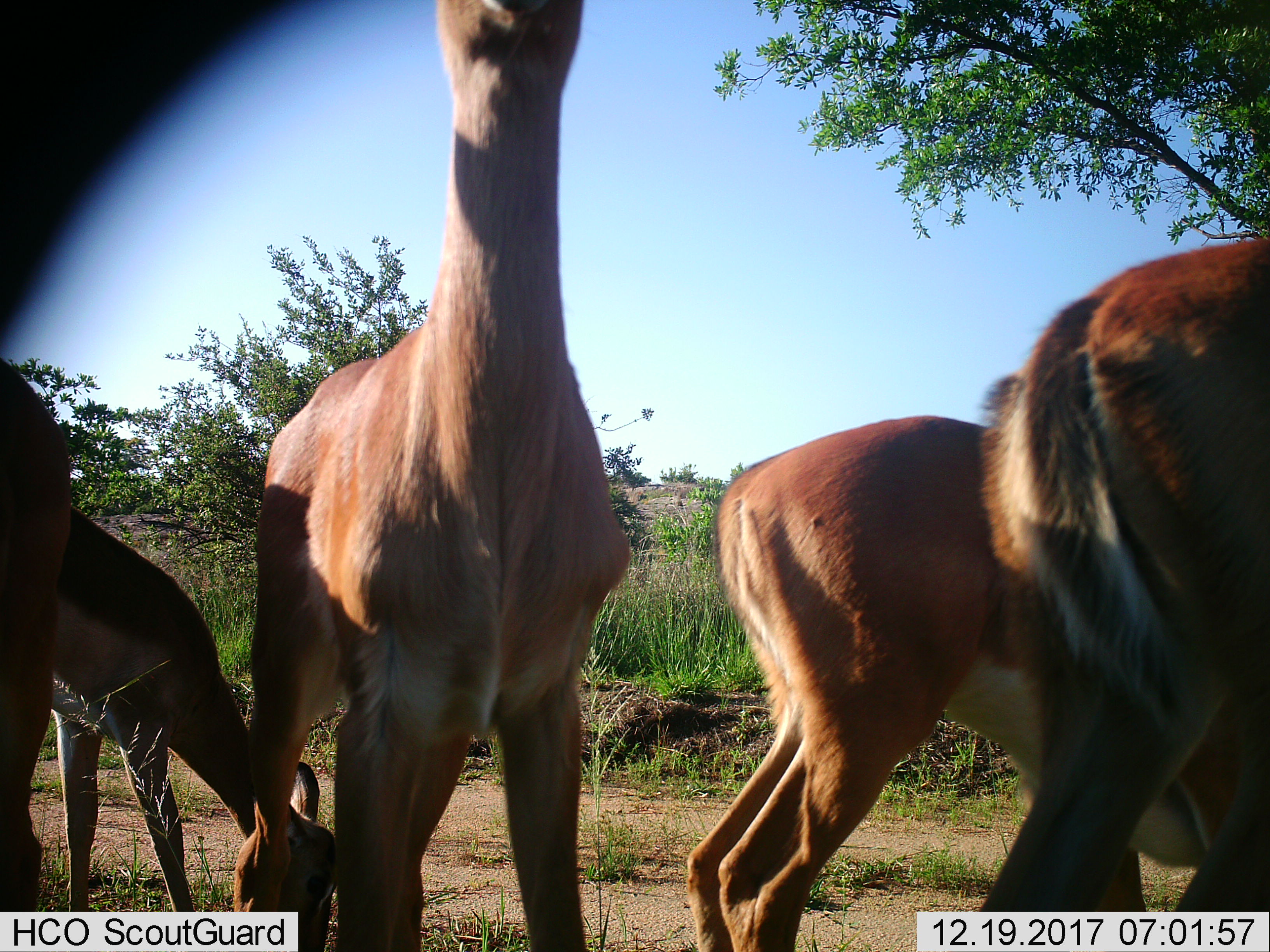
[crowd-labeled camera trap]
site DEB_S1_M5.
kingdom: Animalia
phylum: Chordata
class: Mammalia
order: Artiodactyla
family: Bovidae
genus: Aepyceros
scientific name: Aepyceros melampus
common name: impala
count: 5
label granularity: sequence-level